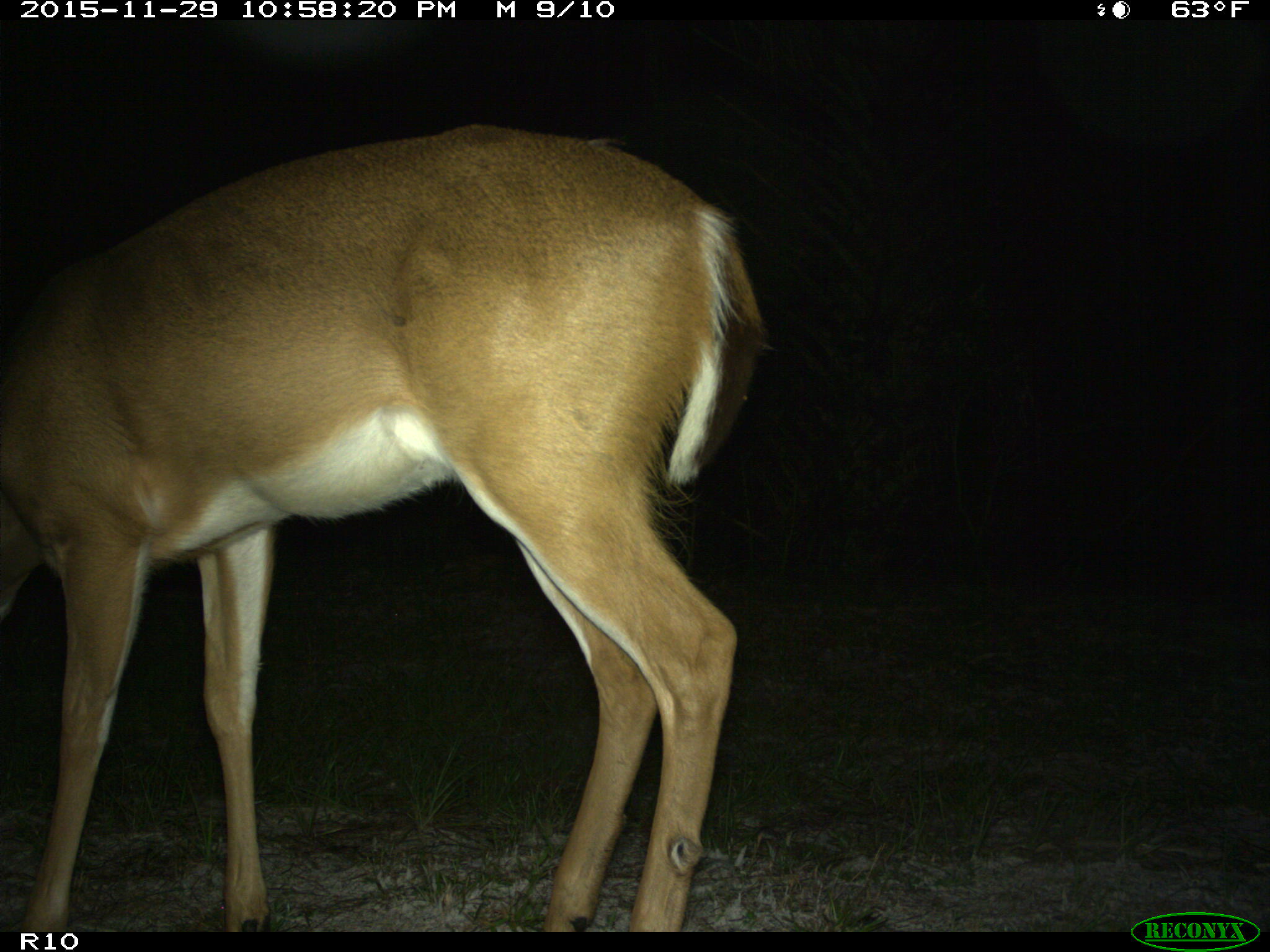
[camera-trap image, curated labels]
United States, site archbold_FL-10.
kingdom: Animalia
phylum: Chordata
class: Mammalia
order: Artiodactyla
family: Cervidae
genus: Odocoileus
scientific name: Odocoileus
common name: deer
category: unidentified deer